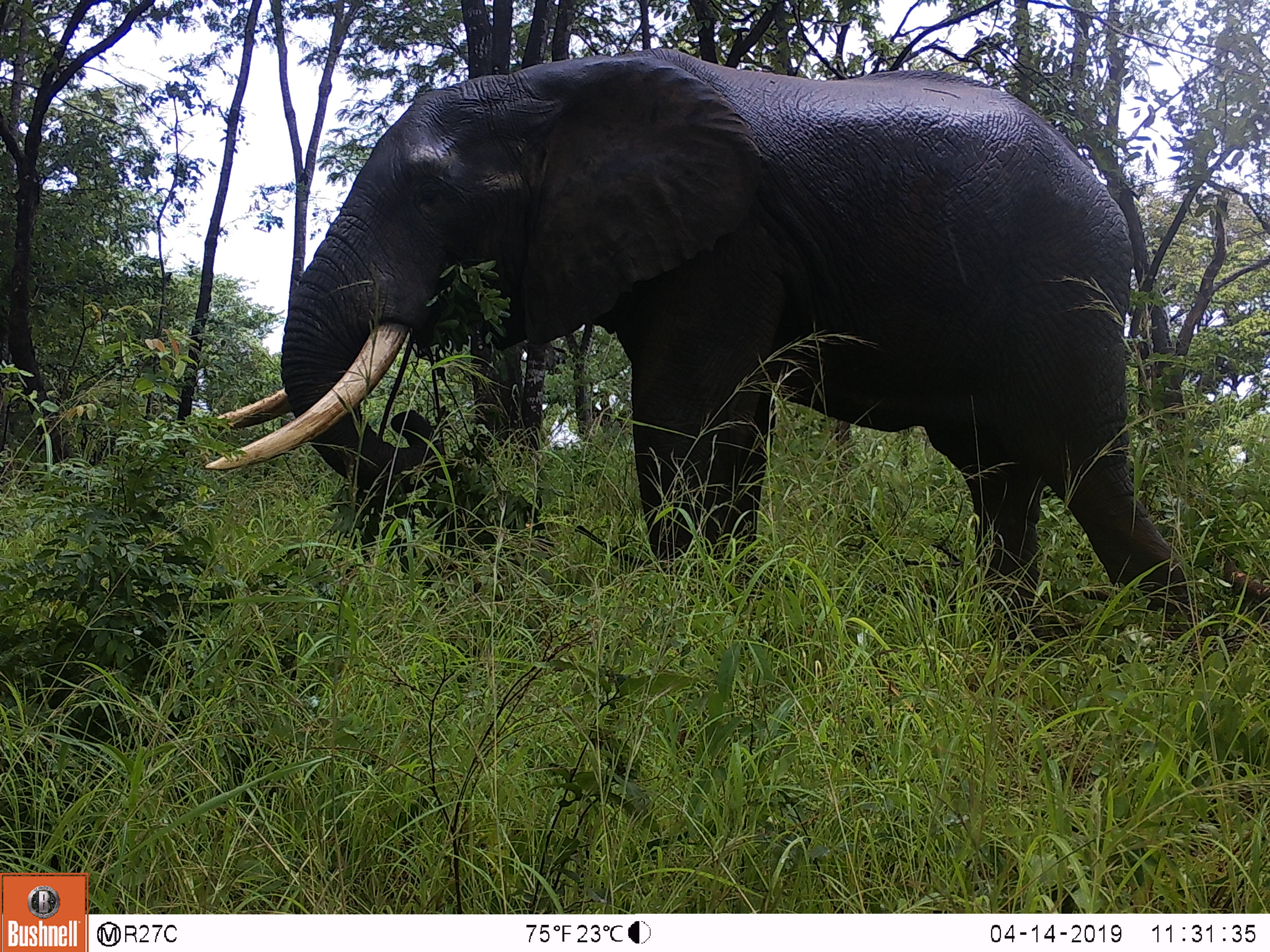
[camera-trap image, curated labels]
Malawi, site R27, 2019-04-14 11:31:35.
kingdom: Animalia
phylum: Chordata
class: Mammalia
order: Proboscidea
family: Elephantidae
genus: Loxodonta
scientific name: Loxodonta africana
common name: african savanna elephant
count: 1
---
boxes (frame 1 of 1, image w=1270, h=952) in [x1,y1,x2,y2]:
african savanna elephant: [189,33,1243,657]